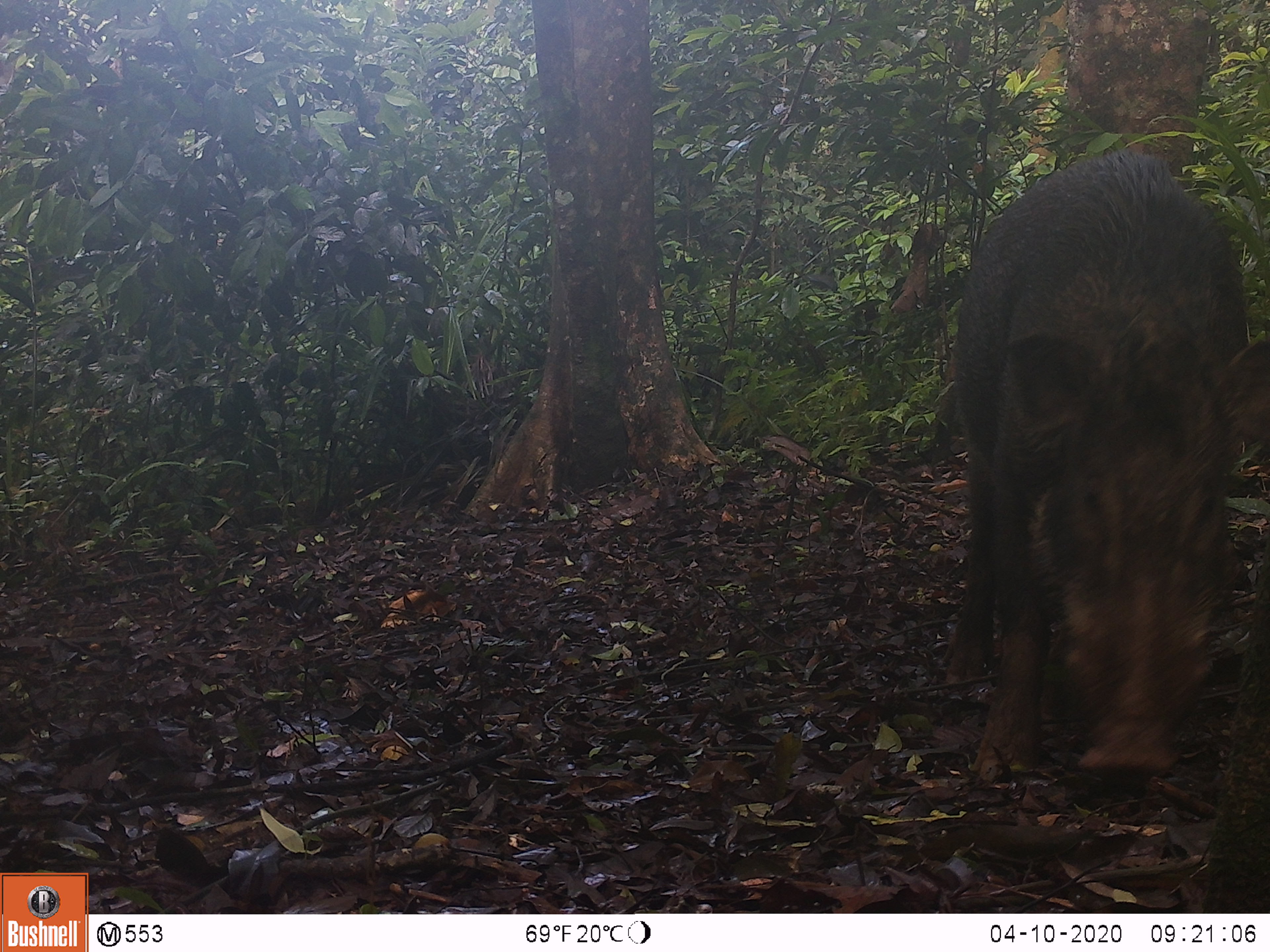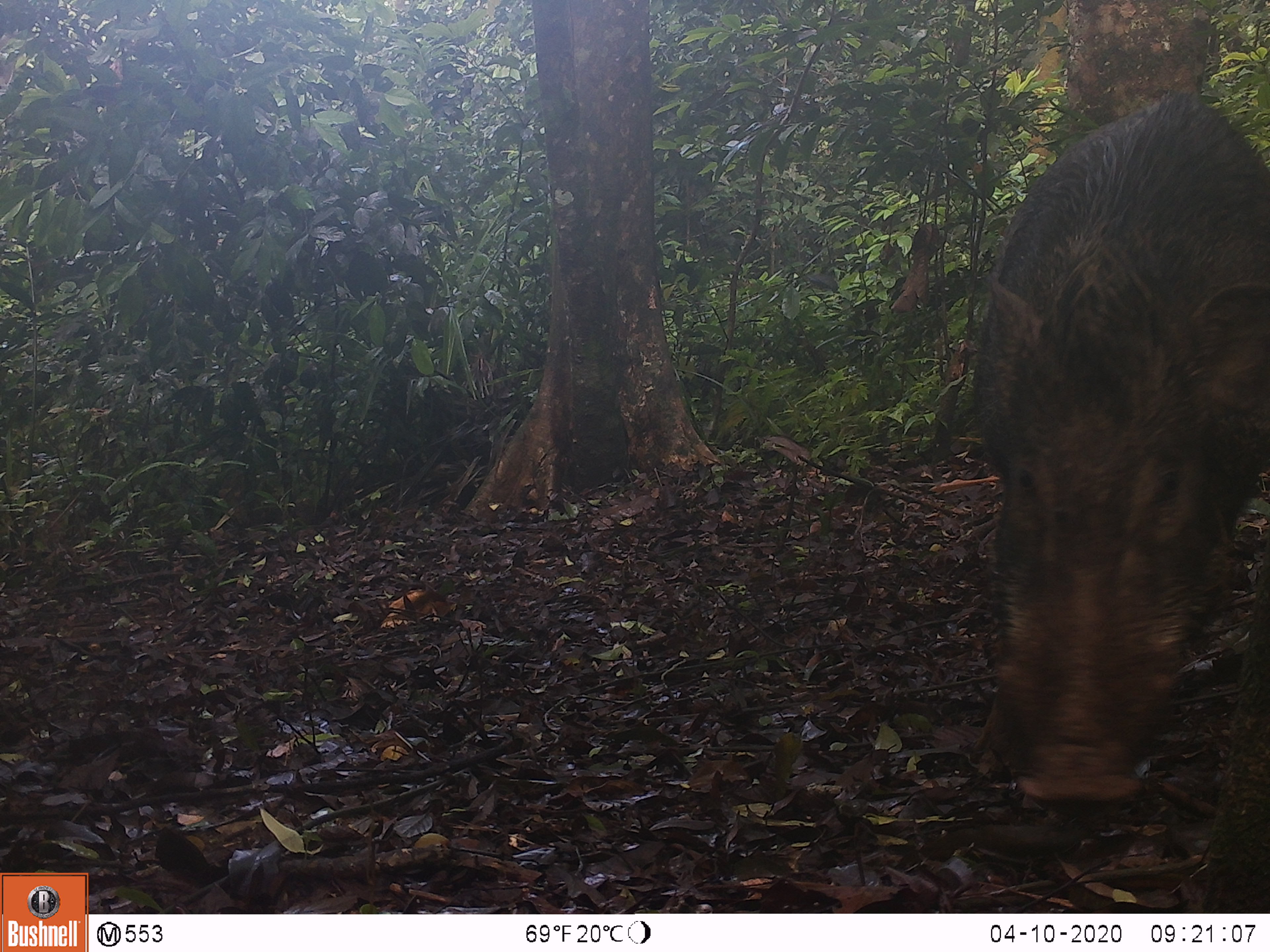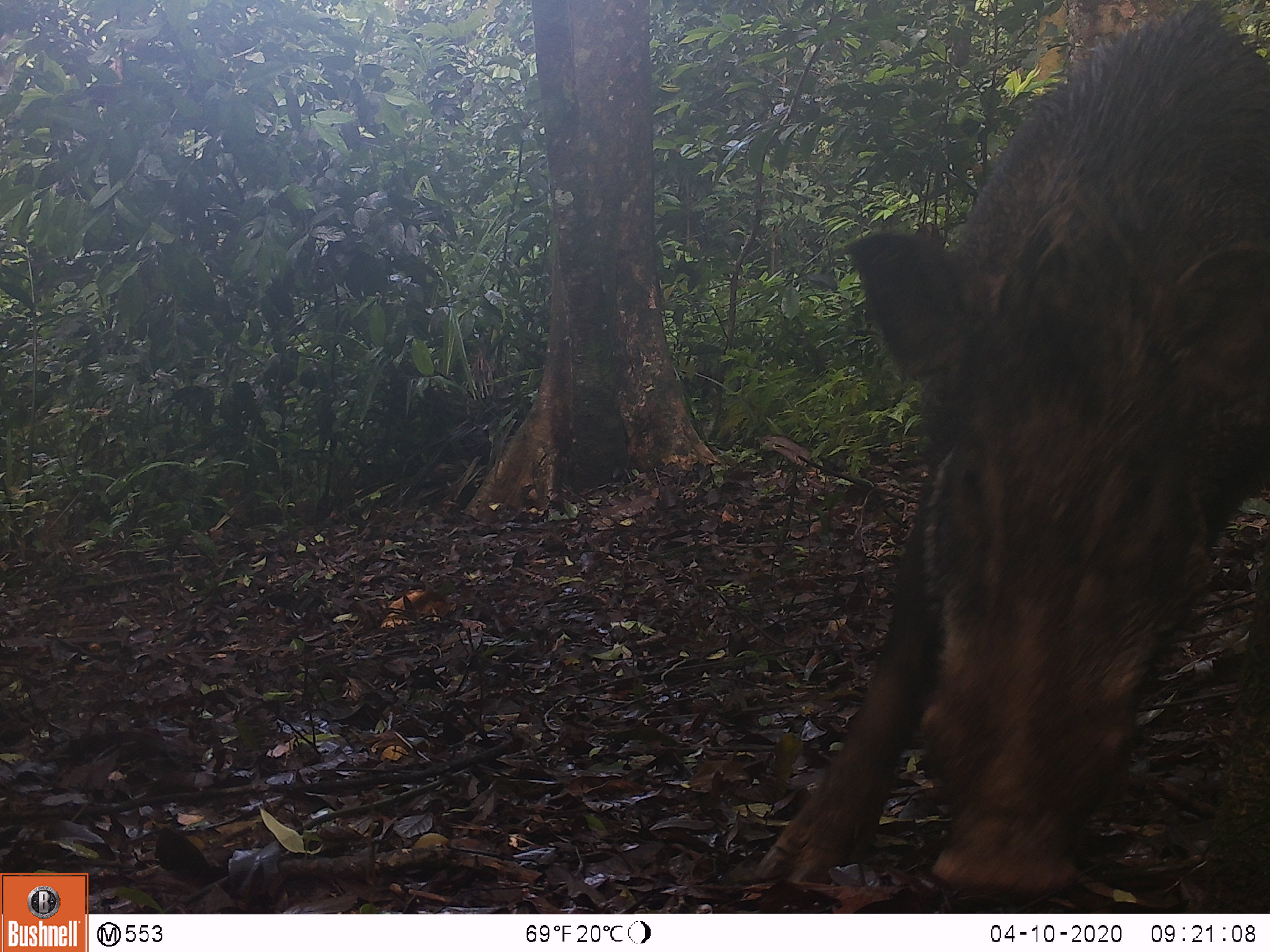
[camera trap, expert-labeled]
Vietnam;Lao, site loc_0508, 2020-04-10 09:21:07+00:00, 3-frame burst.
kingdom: Animalia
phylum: Chordata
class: Mammalia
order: Artiodactyla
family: Suidae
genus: Sus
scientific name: Sus scrofa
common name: eurasian wild pig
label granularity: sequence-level